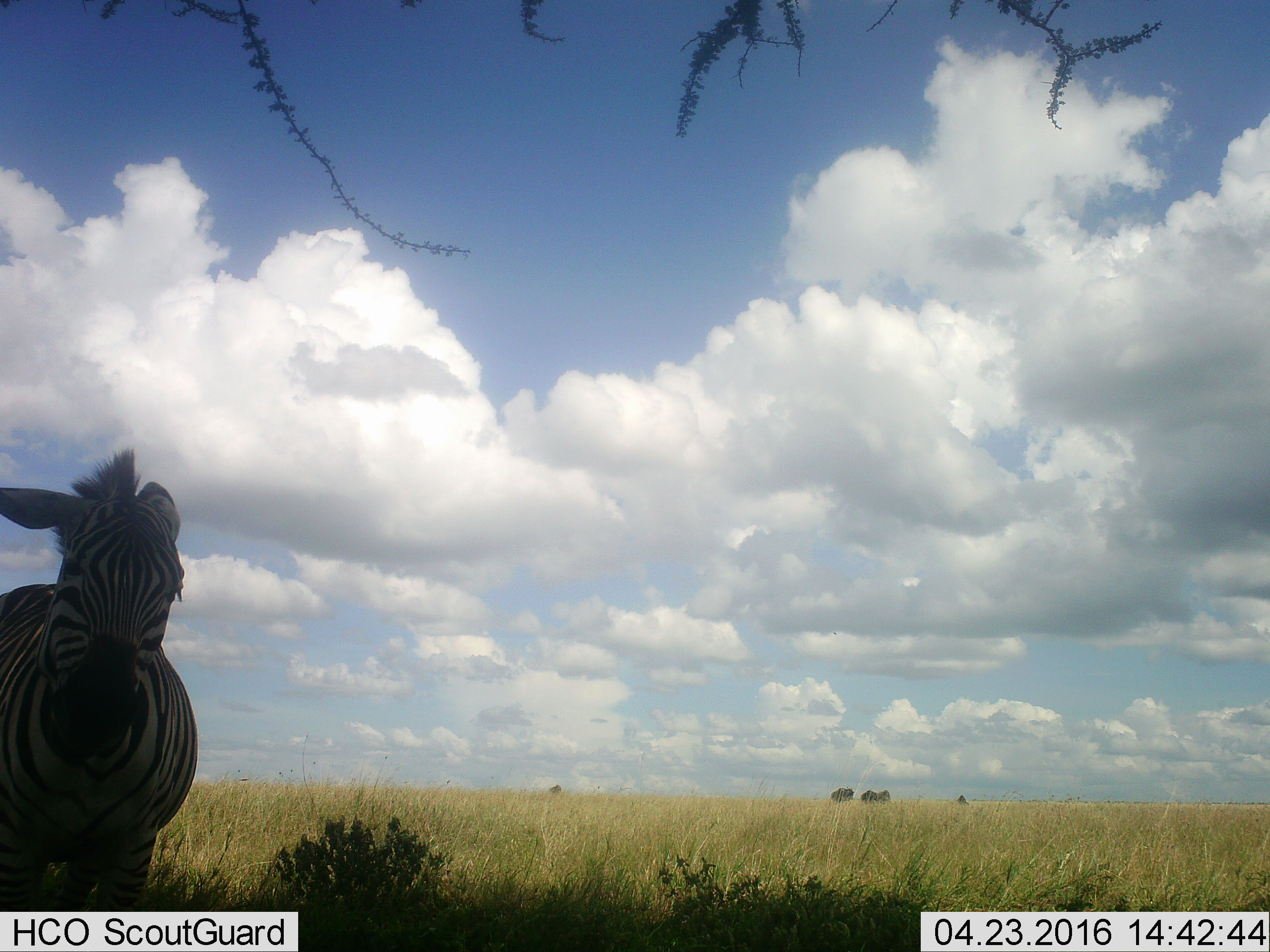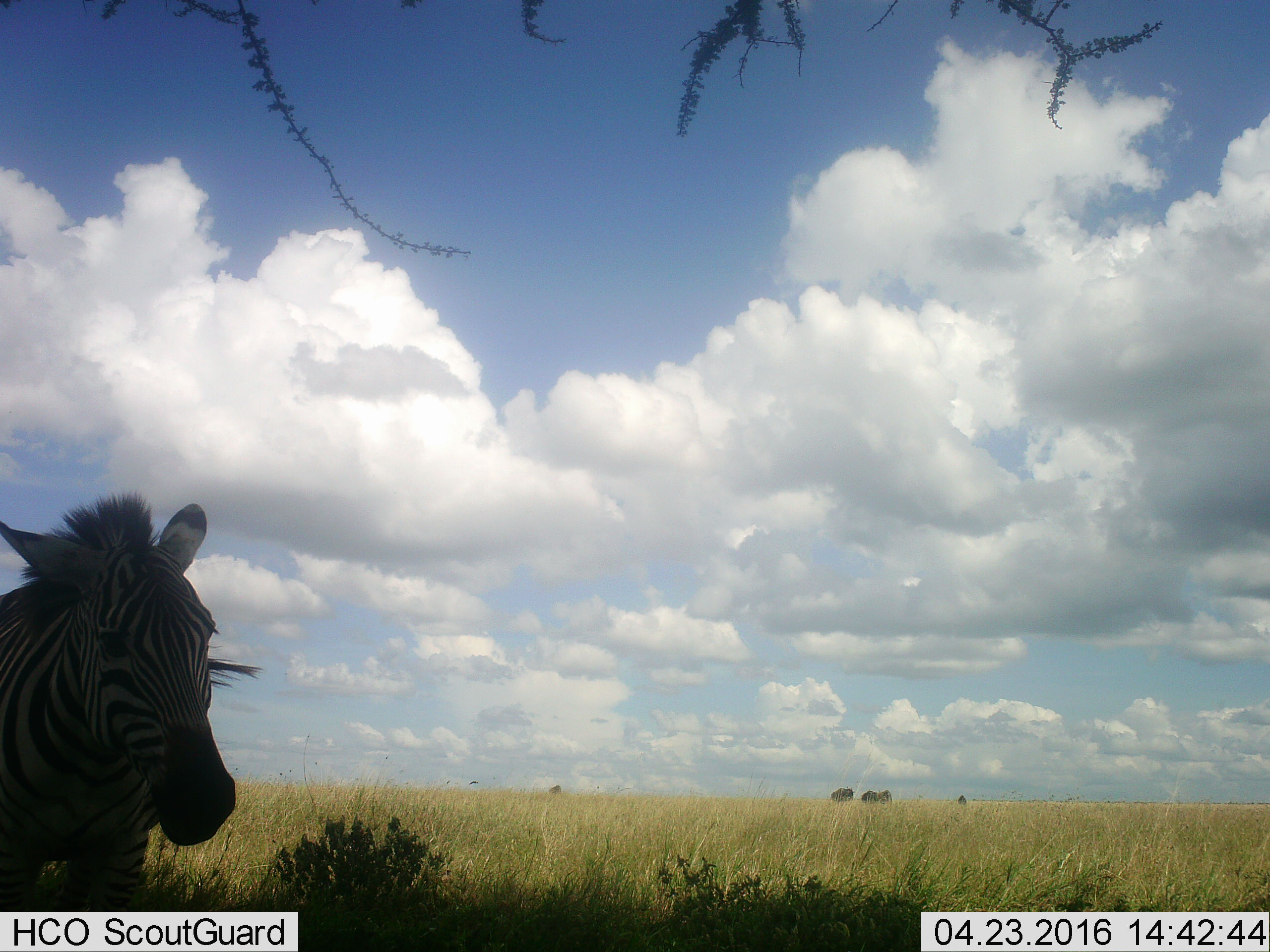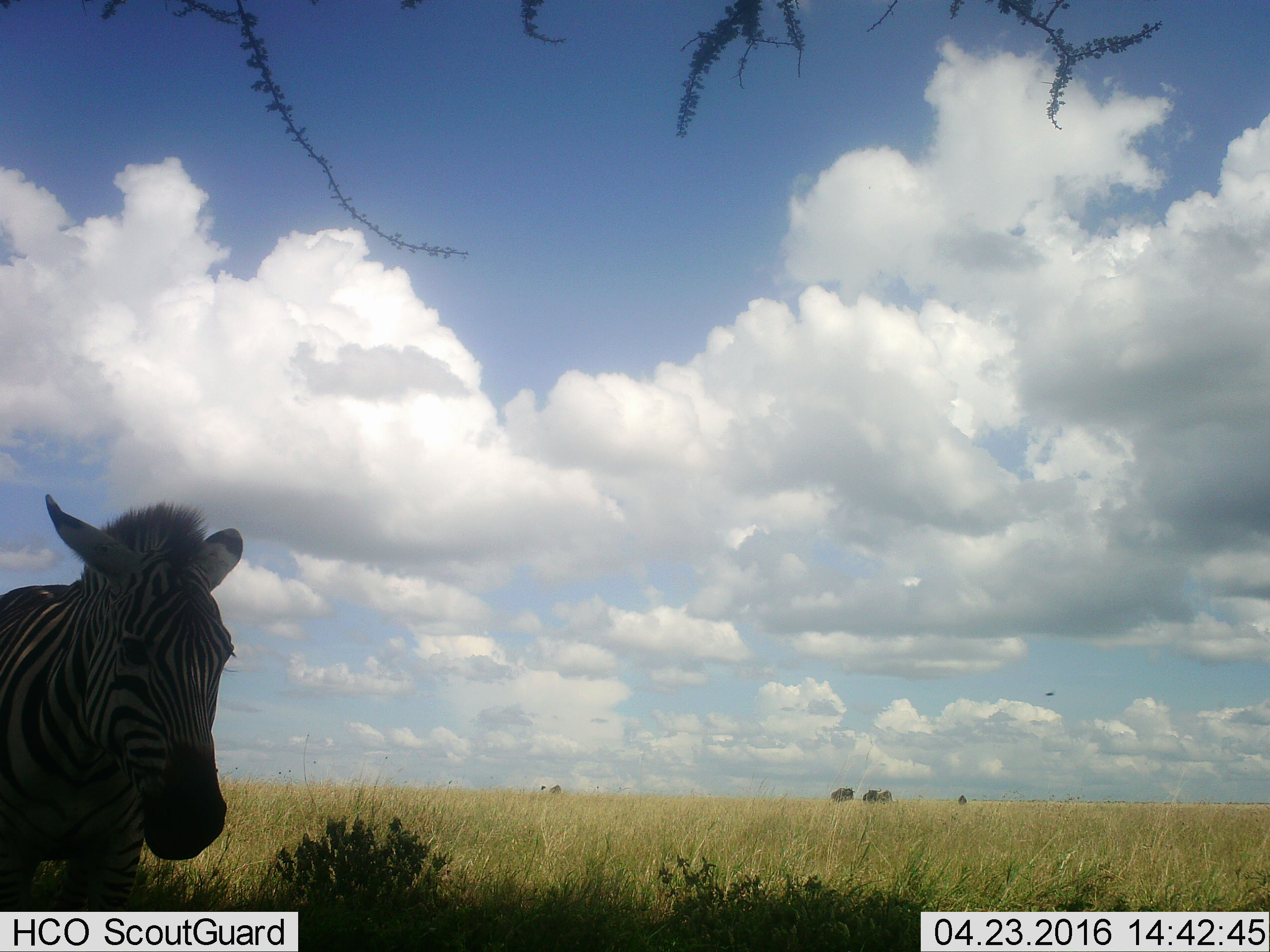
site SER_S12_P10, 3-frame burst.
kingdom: Animalia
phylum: Chordata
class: Mammalia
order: Perissodactyla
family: Equidae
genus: Equus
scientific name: Equus quagga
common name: plains zebra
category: zebraplains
Zebraplains (plains zebra) (Equus quagga), count 1. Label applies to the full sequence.